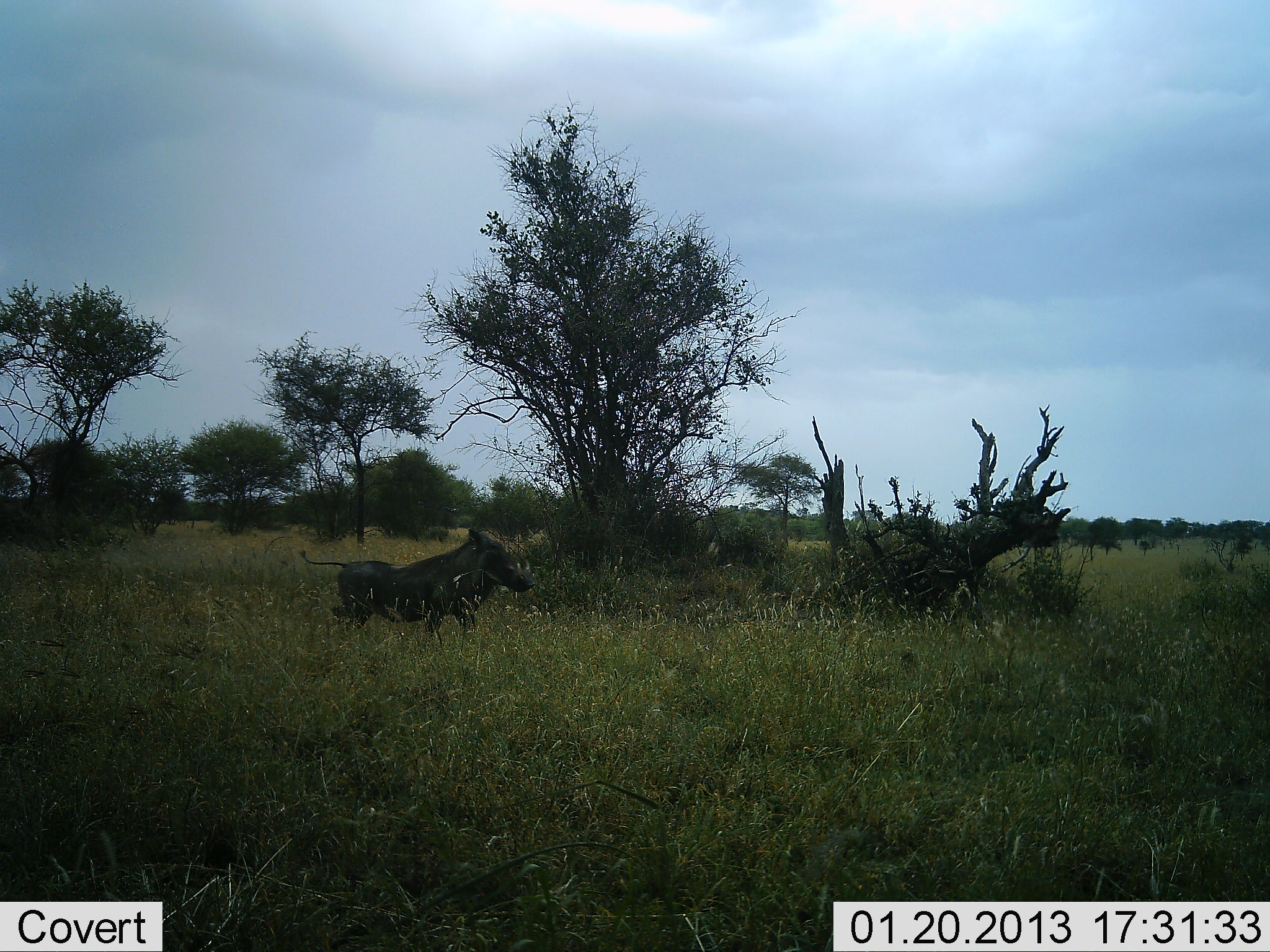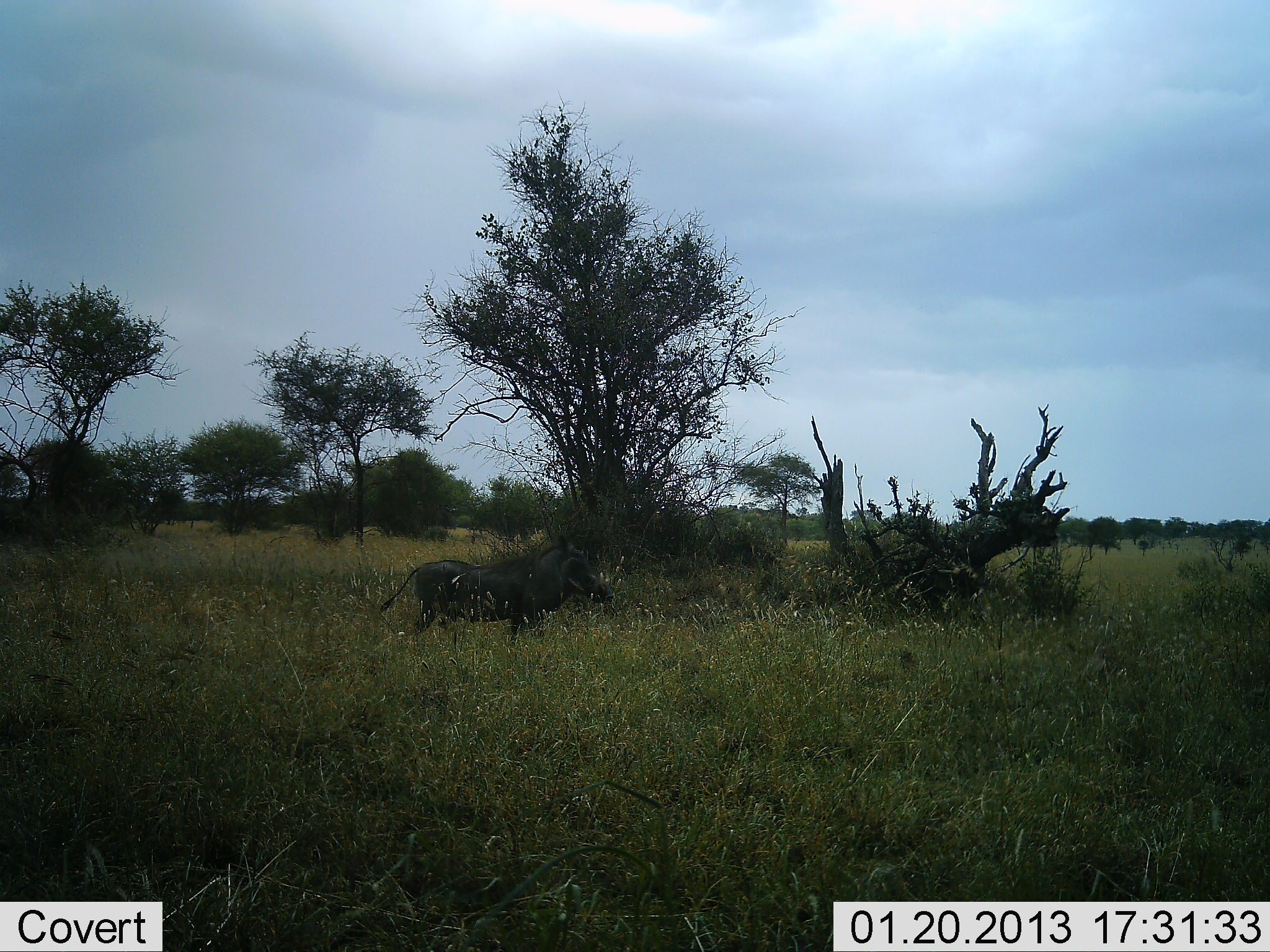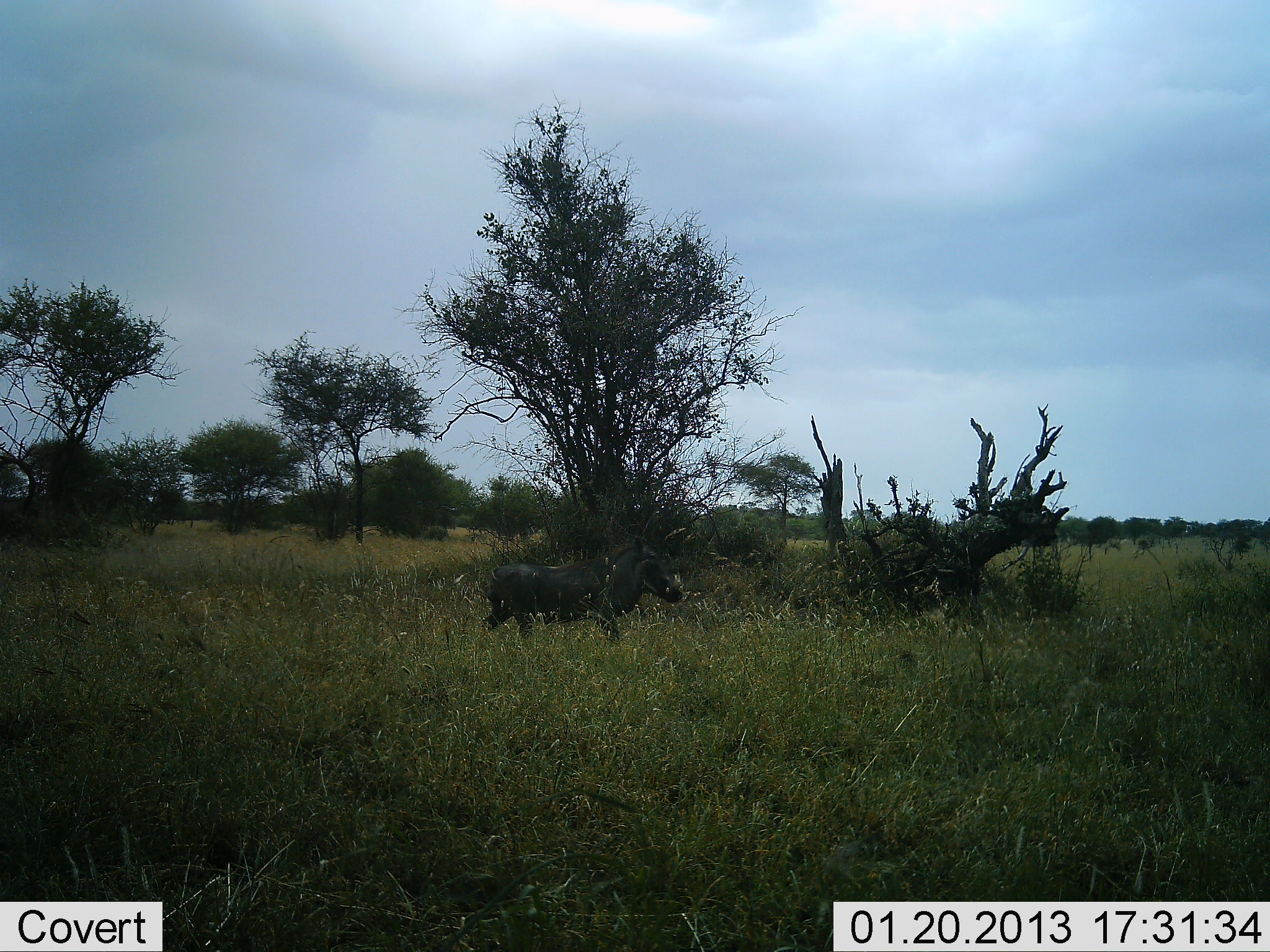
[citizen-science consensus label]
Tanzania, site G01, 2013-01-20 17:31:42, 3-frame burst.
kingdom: Animalia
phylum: Chordata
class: Mammalia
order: Artiodactyla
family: Suidae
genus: Phacochoerus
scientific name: Phacochoerus africanus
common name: warthog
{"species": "warthog (Phacochoerus africanus)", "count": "1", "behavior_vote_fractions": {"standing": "3%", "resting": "0%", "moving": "97%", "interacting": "0%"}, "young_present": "0%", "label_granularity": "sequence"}